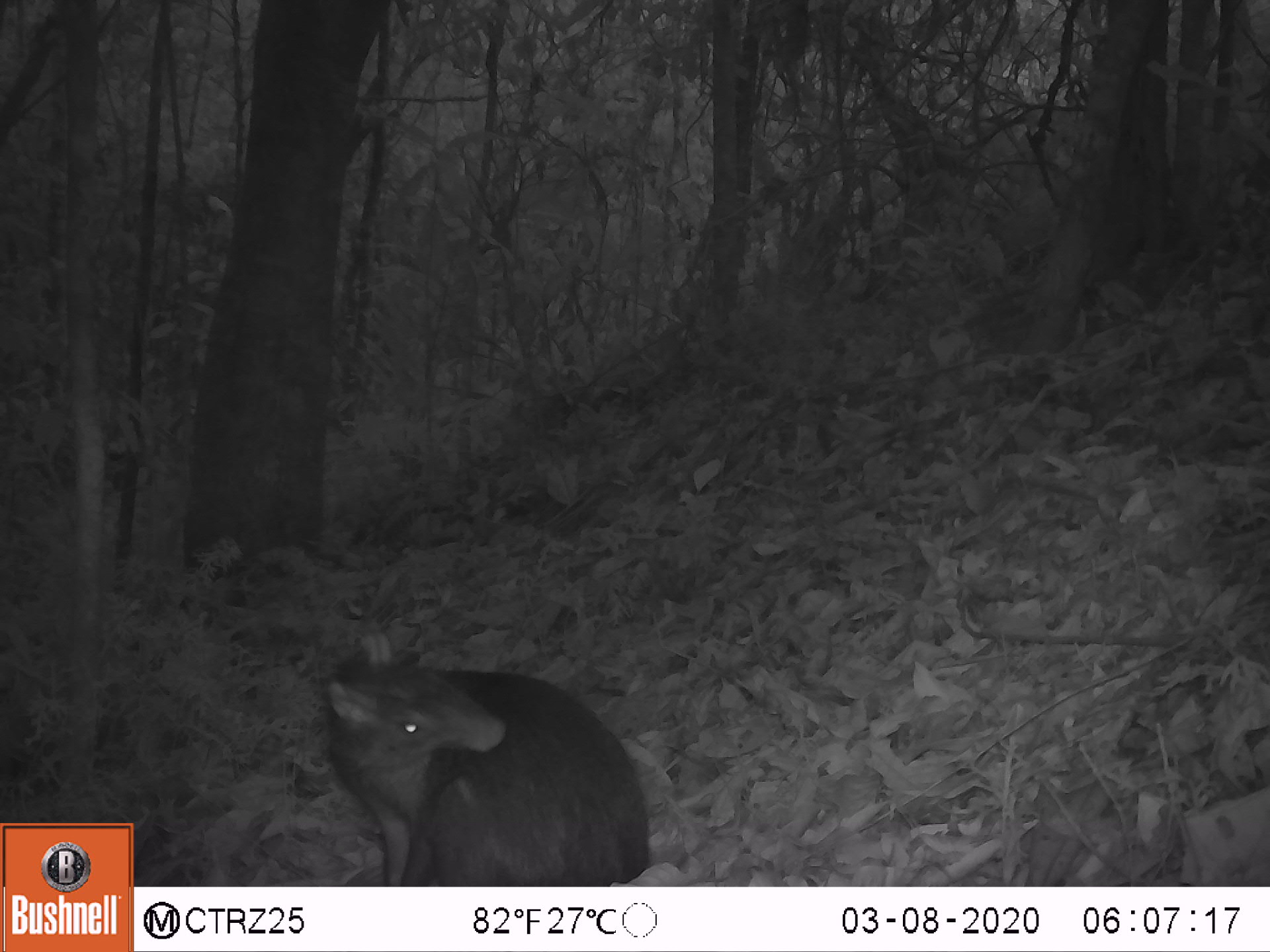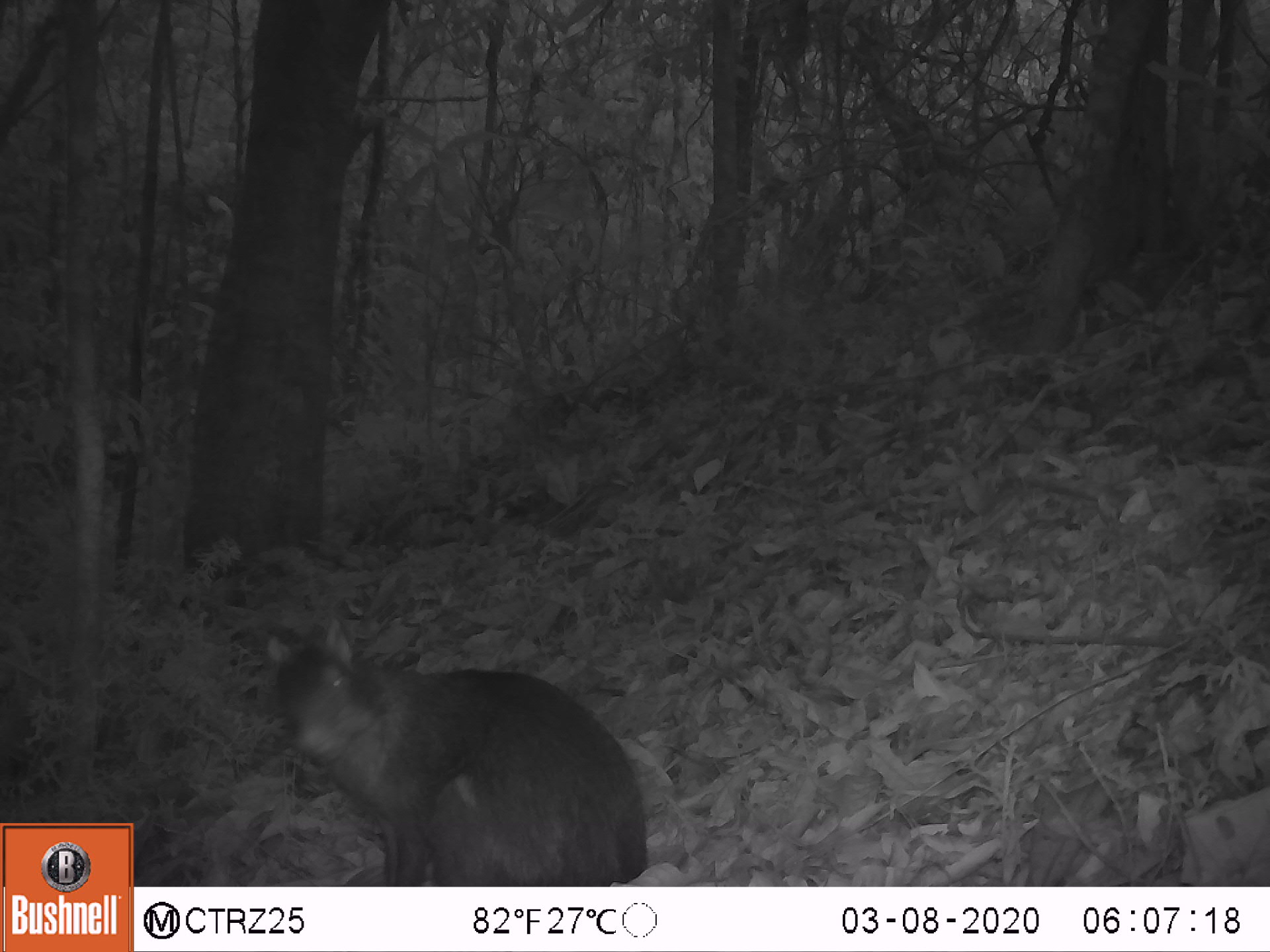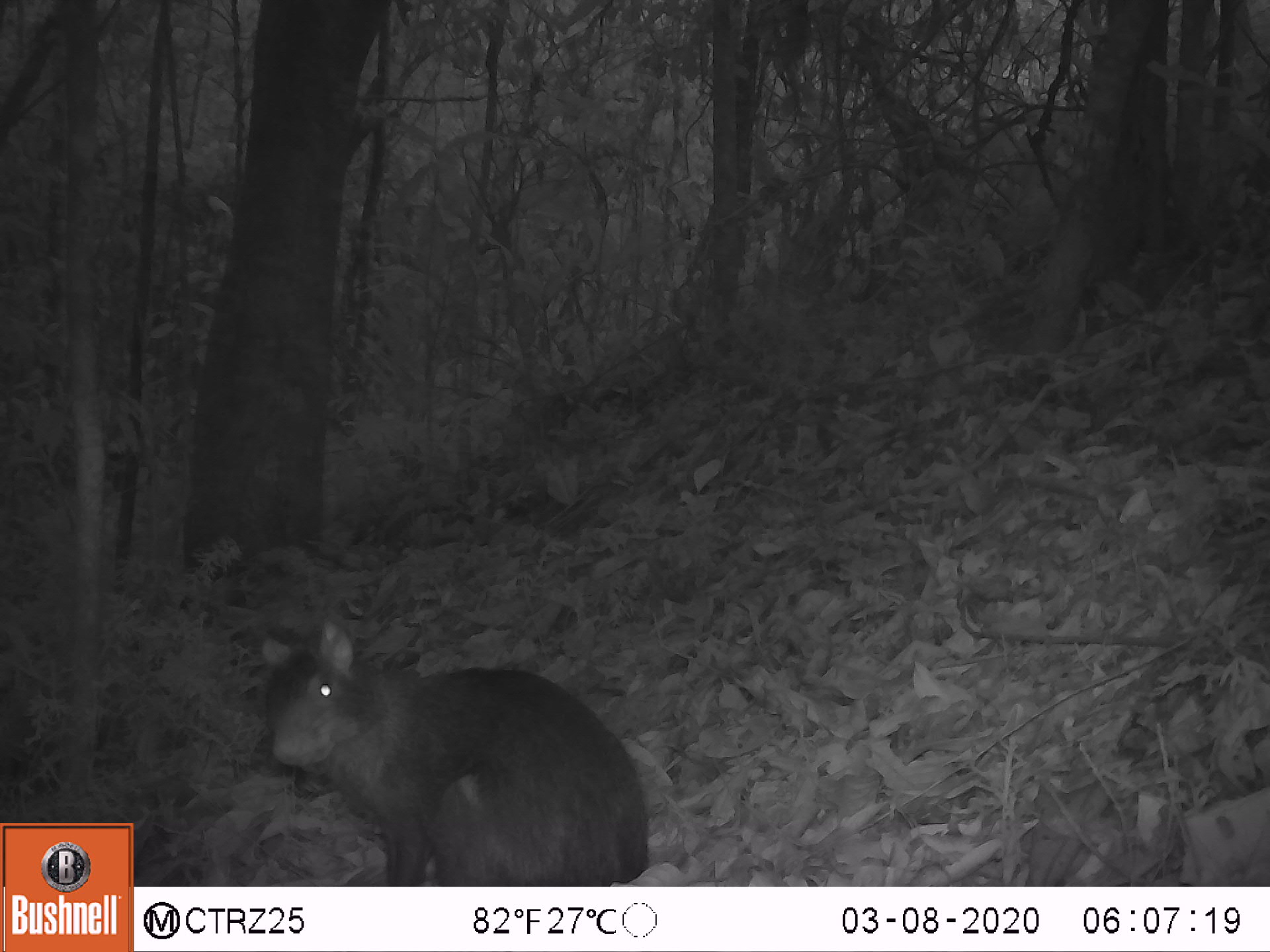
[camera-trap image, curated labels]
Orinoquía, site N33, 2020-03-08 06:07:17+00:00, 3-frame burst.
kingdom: Animalia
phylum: Chordata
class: Mammalia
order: Rodentia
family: Dasyproctidae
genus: Dasyprocta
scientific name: Dasyprocta fuliginosa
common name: black agouti